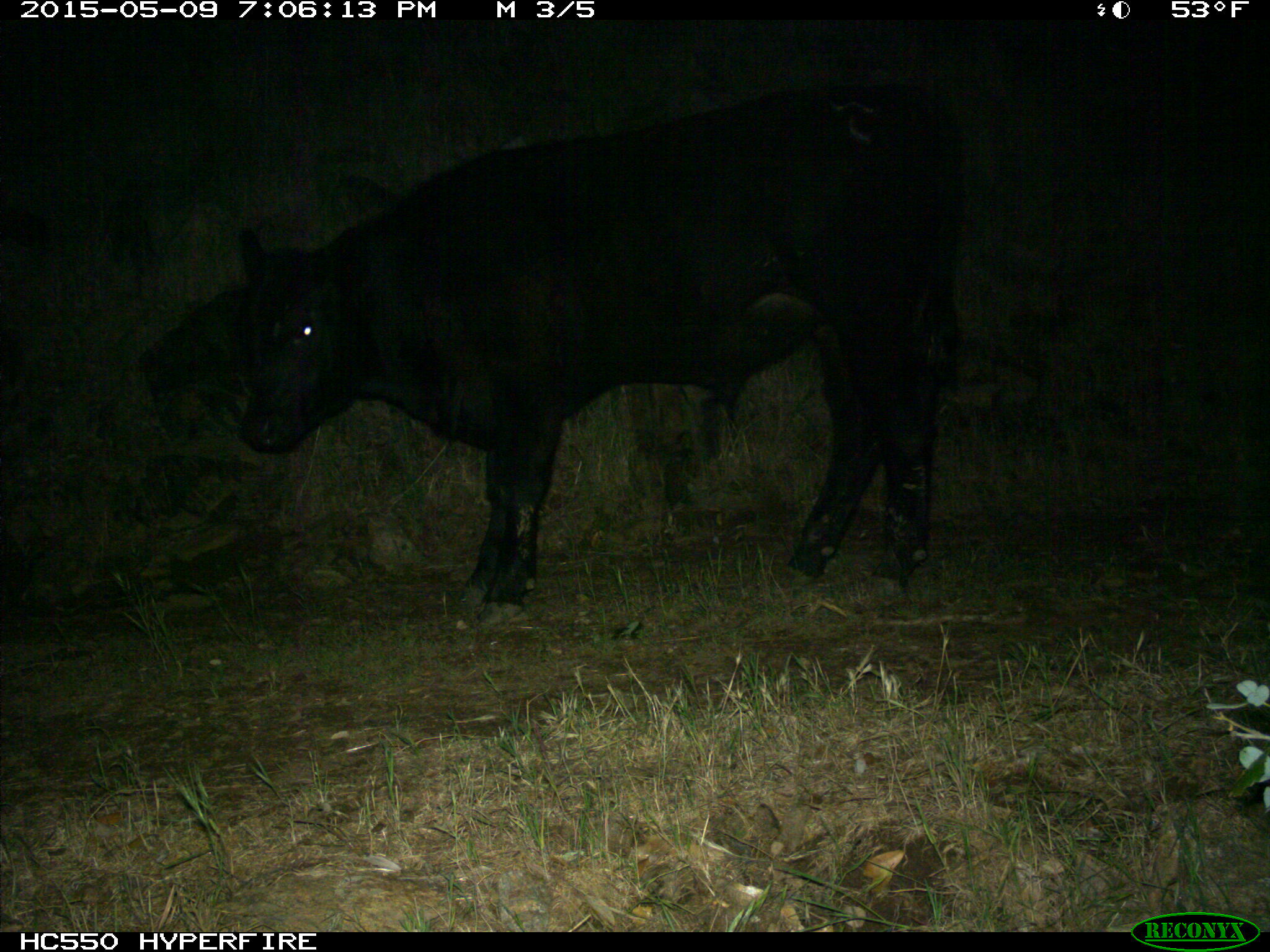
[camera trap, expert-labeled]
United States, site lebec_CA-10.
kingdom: Animalia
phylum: Chordata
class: Mammalia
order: Artiodactyla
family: Bovidae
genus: Bos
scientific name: Bos taurus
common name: domestic cow